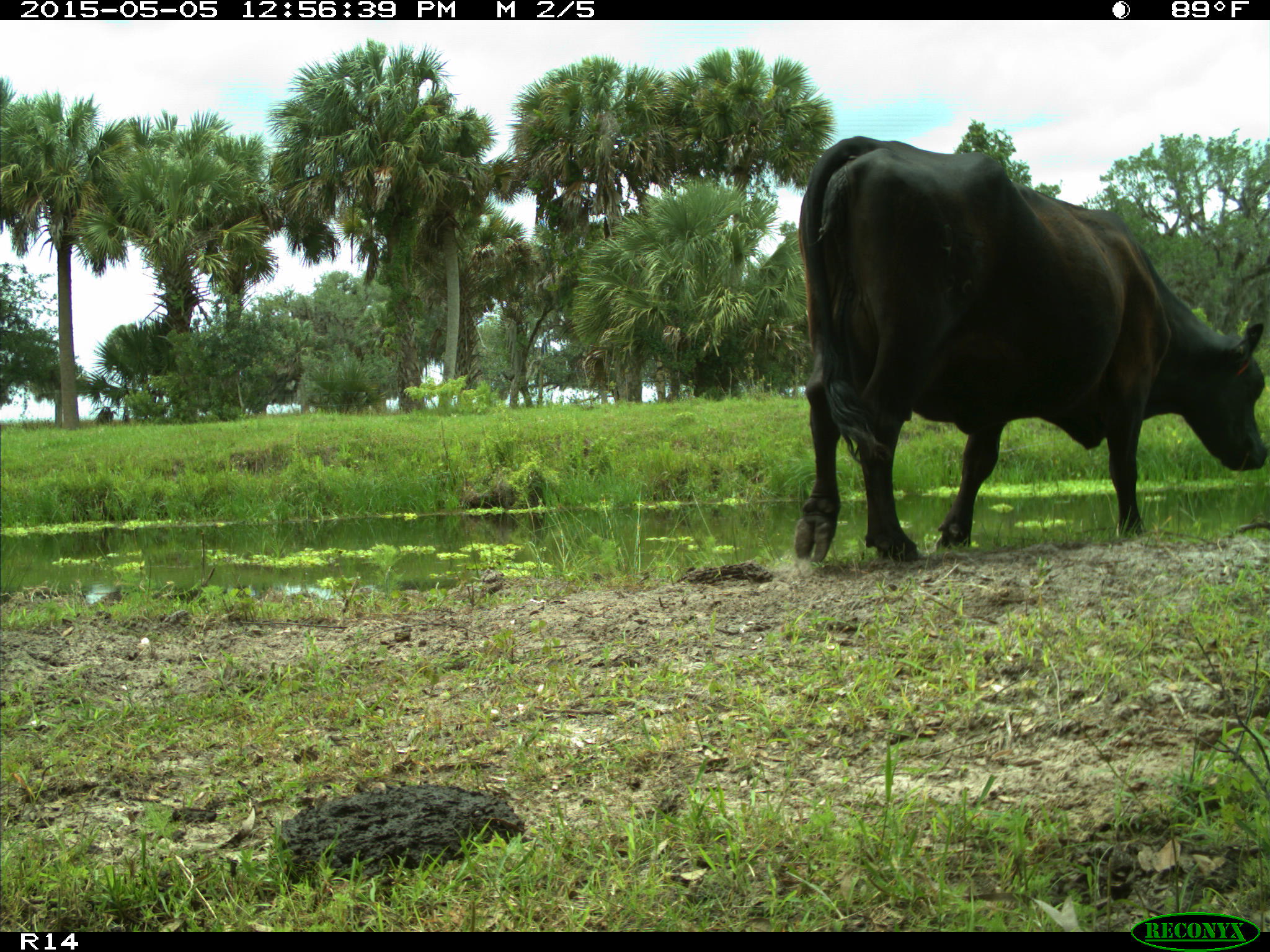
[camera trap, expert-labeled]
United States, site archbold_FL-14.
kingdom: Animalia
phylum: Chordata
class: Mammalia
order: Artiodactyla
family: Bovidae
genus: Bos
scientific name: Bos taurus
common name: domestic cow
Bos taurus (domestic cow).